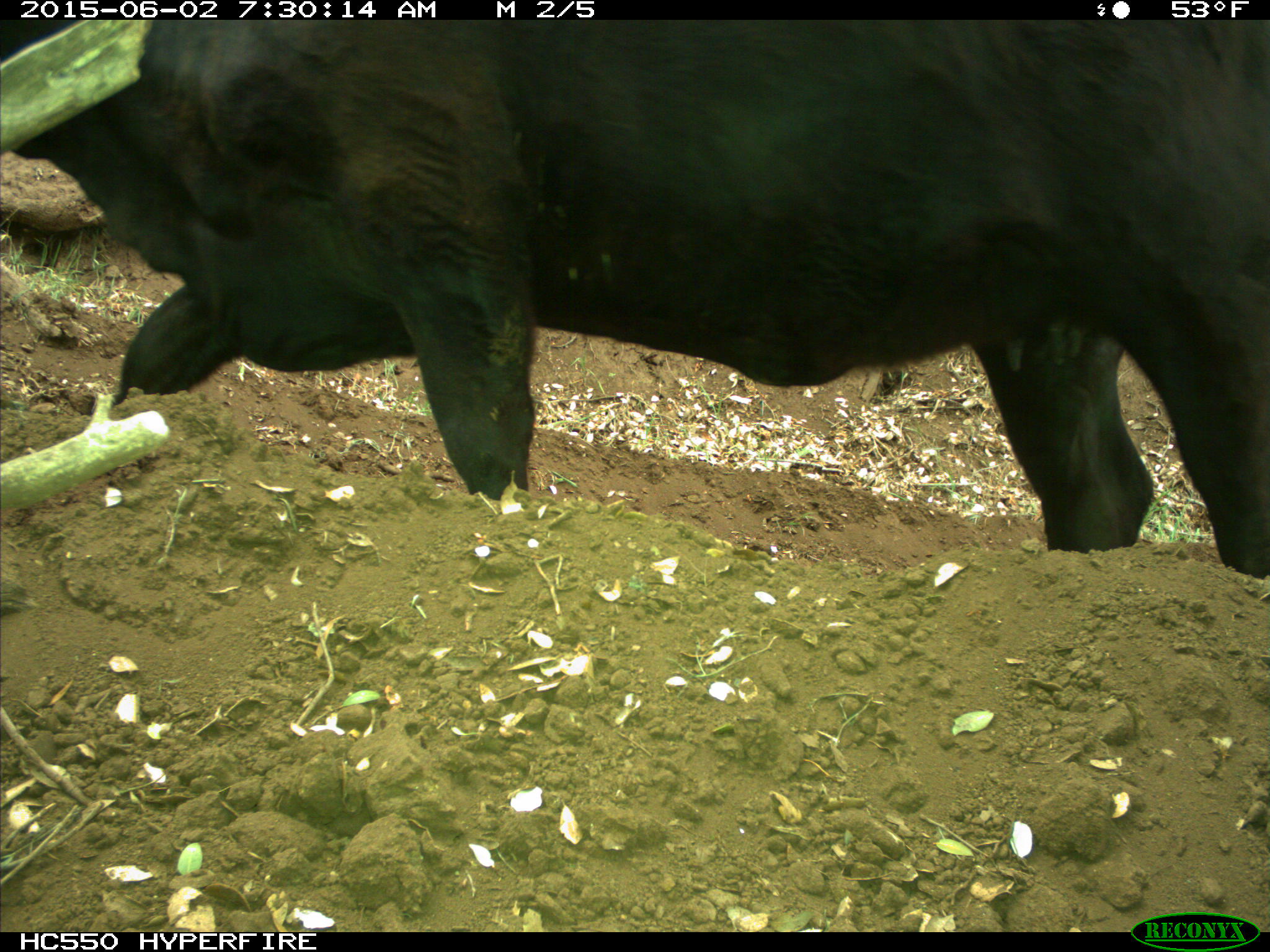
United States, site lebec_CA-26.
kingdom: Animalia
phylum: Chordata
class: Mammalia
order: Artiodactyla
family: Bovidae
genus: Bos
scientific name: Bos taurus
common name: domestic cow